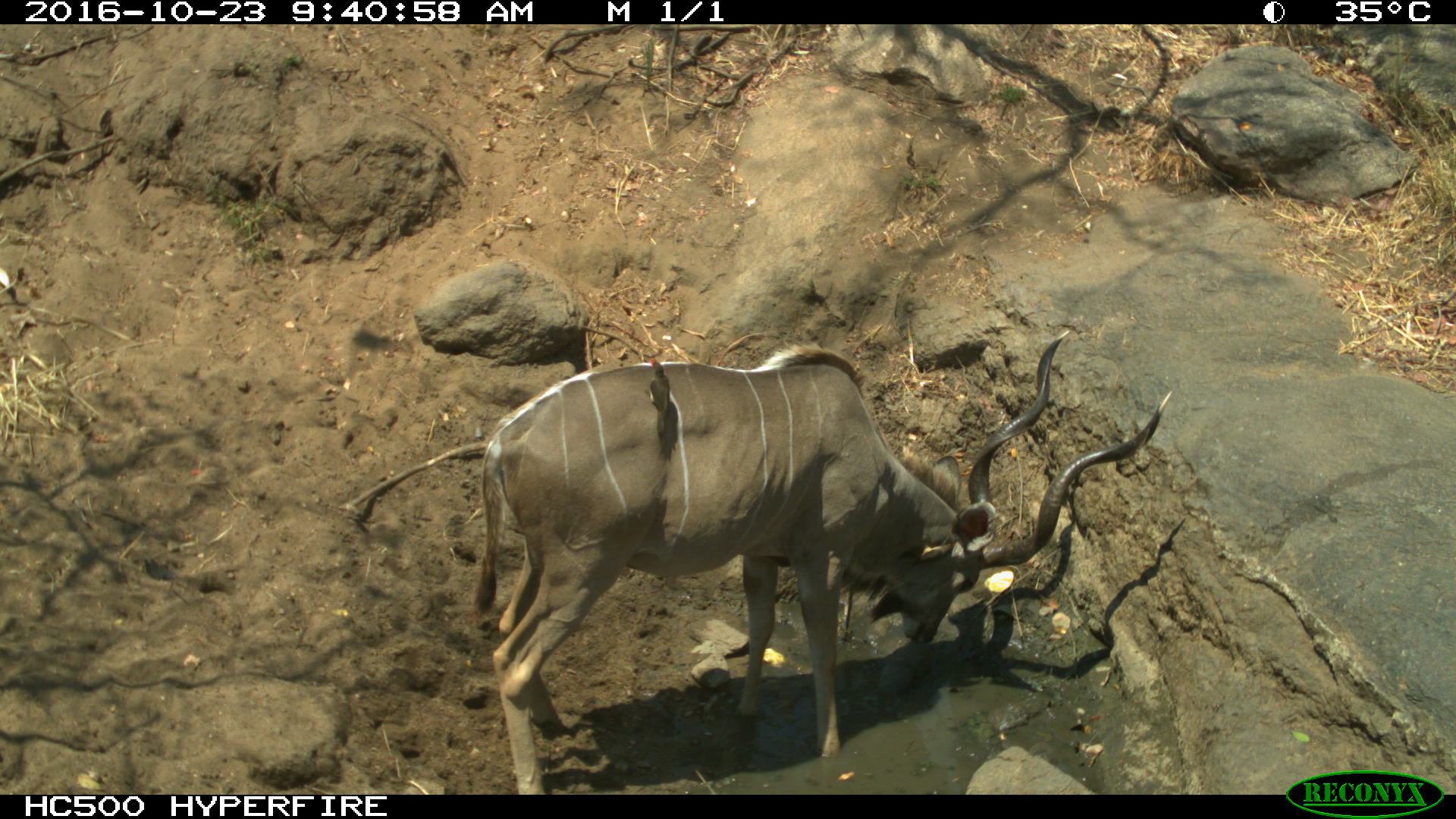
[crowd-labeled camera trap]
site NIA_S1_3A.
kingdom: Animalia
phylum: Chordata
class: Mammalia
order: Artiodactyla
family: Bovidae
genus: Tragelaphus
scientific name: Tragelaphus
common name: kudu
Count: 1.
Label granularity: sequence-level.